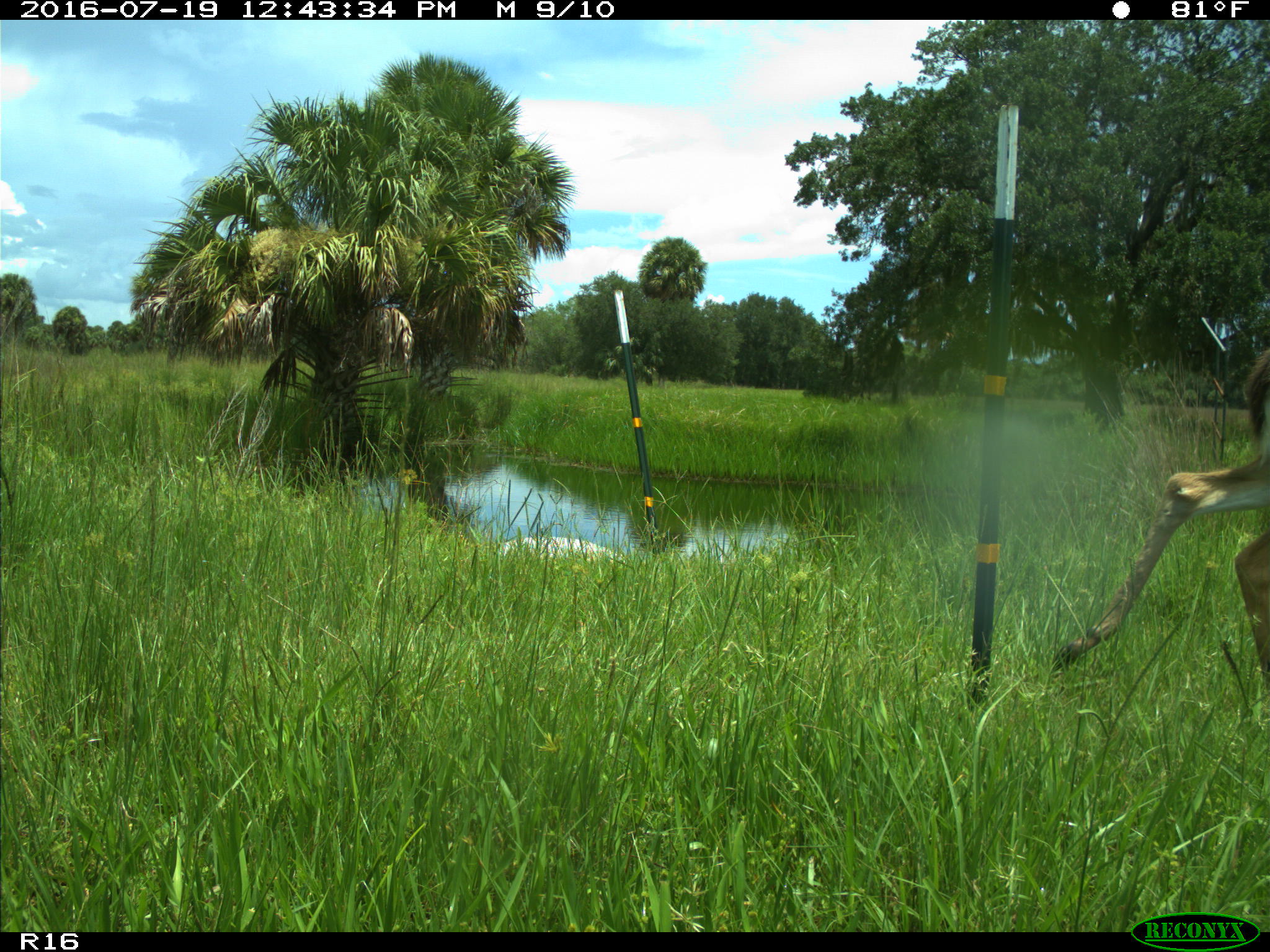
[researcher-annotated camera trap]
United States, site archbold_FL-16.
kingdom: Animalia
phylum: Chordata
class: Mammalia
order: Artiodactyla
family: Cervidae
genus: Odocoileus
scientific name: Odocoileus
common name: deer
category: unidentified deer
Unidentified deer (deer) (Odocoileus).